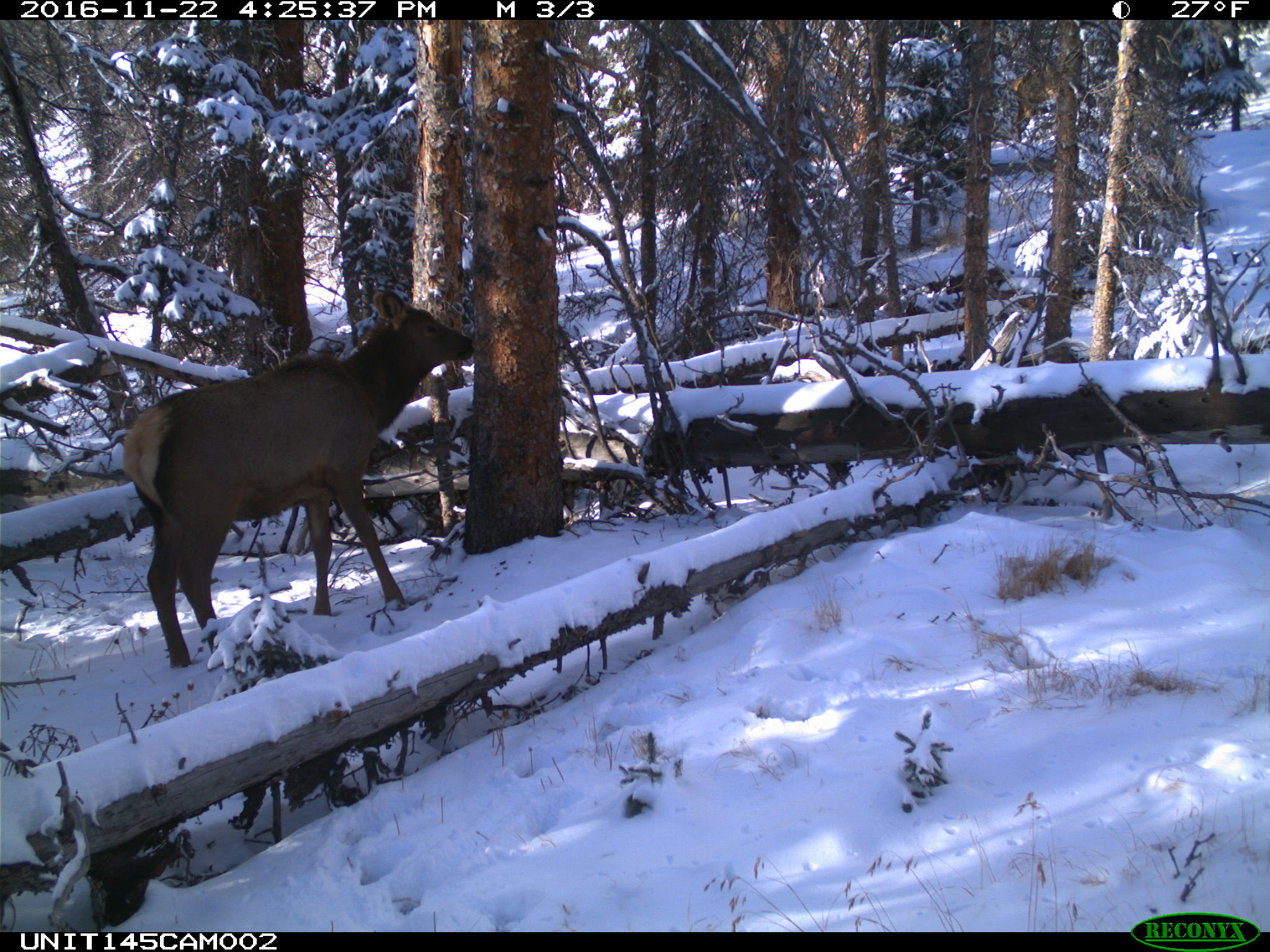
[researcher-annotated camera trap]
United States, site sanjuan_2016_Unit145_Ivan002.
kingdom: Animalia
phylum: Chordata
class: Mammalia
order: Artiodactyla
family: Cervidae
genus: Cervus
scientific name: Cervus elaphus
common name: red deer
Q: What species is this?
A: Cervus elaphus (red deer).